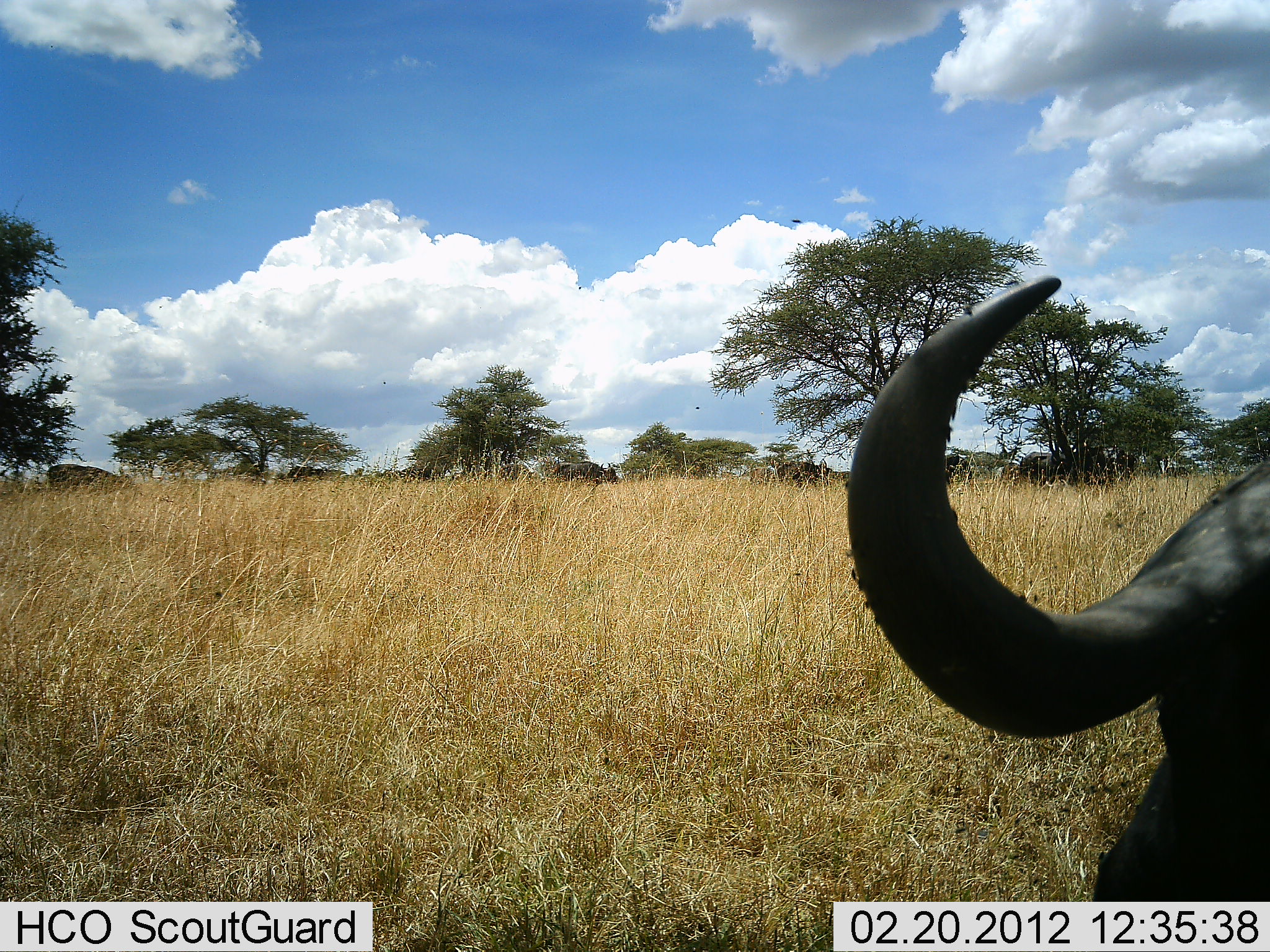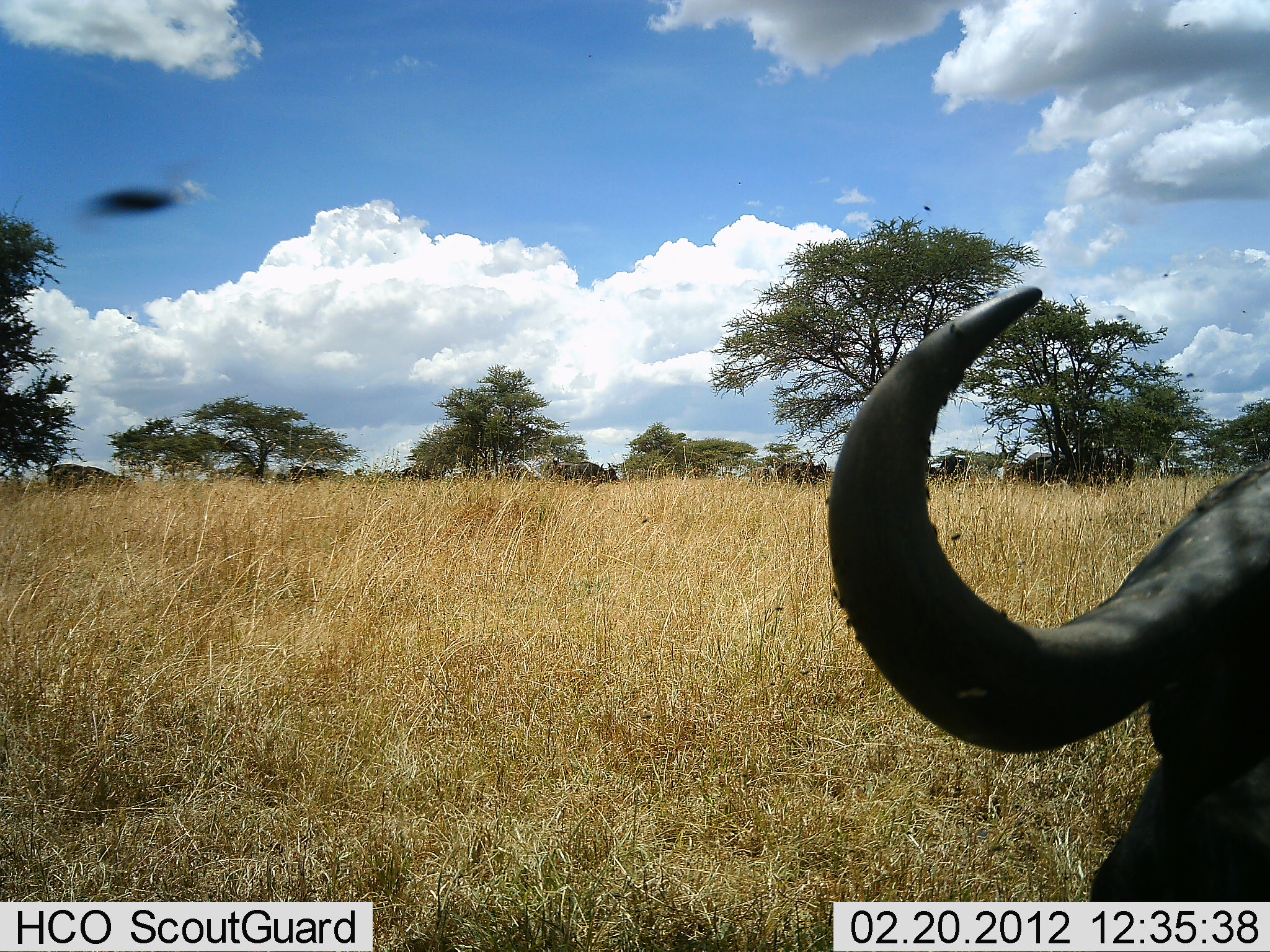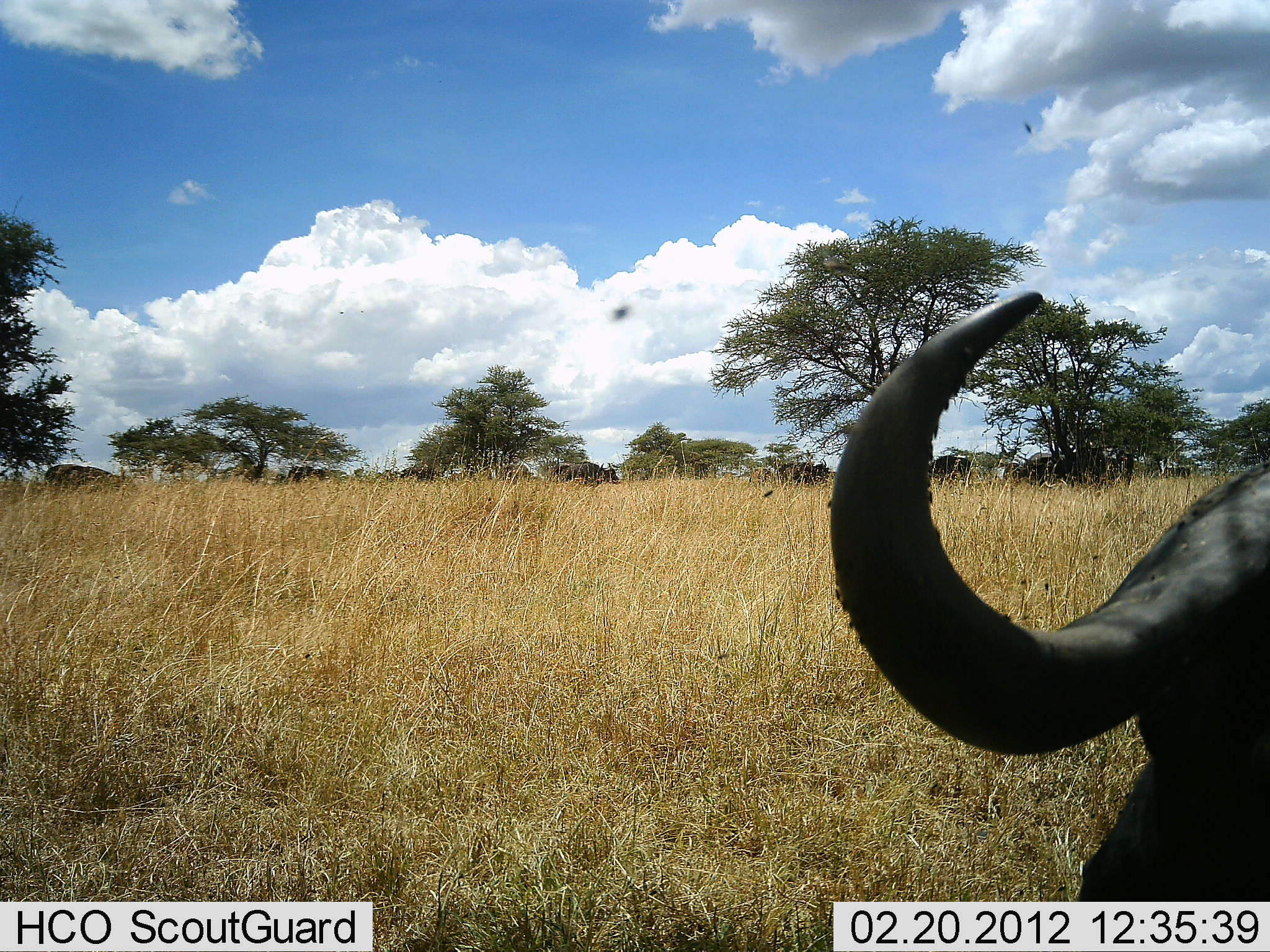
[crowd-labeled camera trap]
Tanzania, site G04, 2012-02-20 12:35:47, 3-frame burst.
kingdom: Animalia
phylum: Chordata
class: Mammalia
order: Artiodactyla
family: Bovidae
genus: Syncerus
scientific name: Syncerus caffer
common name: cape buffalo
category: buffalo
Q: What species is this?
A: Buffalo (cape buffalo) (Syncerus caffer).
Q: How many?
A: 11-50.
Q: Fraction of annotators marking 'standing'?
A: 71%.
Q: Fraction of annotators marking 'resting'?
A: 57%.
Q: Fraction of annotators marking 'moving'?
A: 7%.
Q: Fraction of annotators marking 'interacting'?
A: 0%.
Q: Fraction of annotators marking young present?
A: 0%.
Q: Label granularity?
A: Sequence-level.